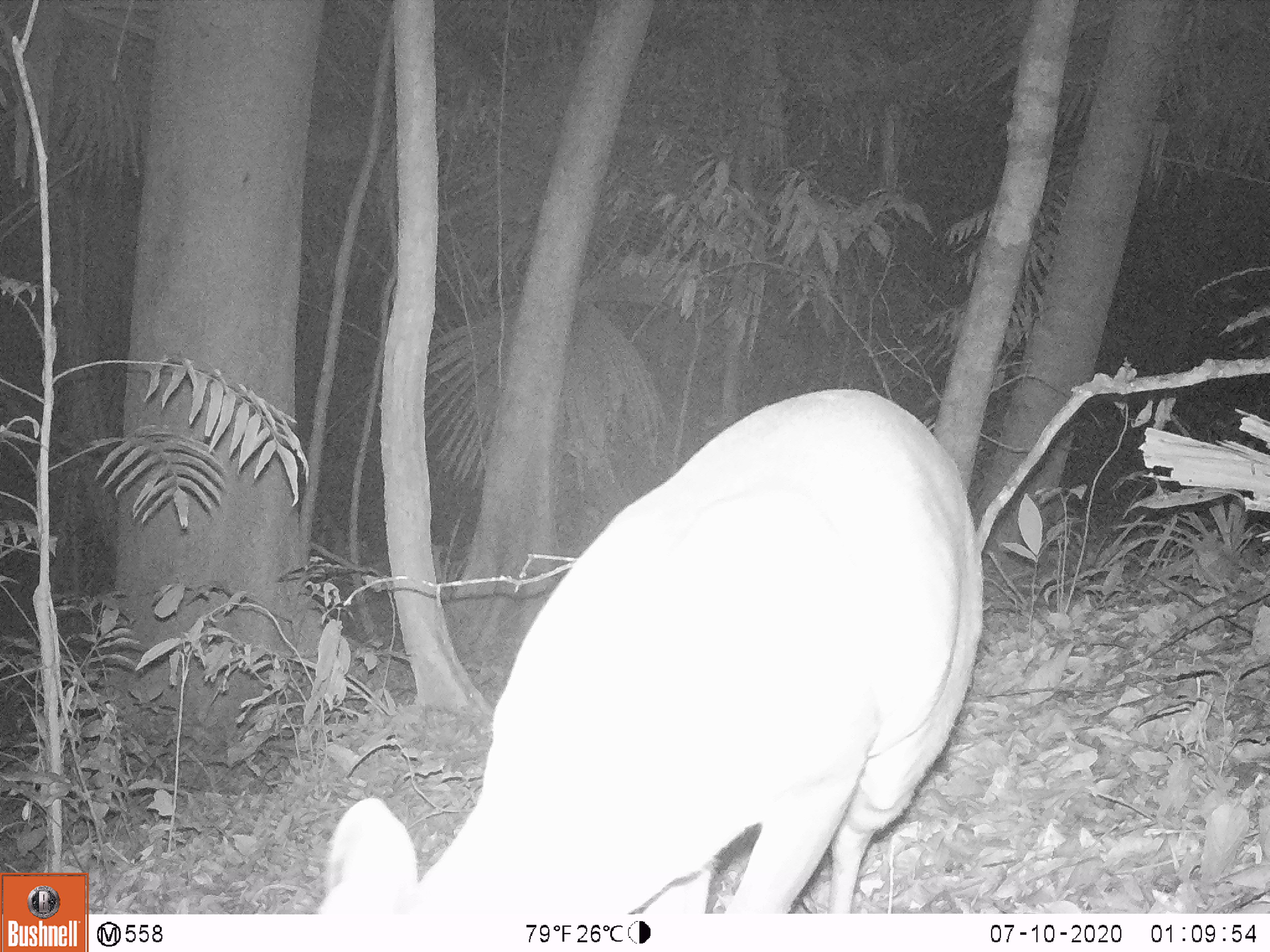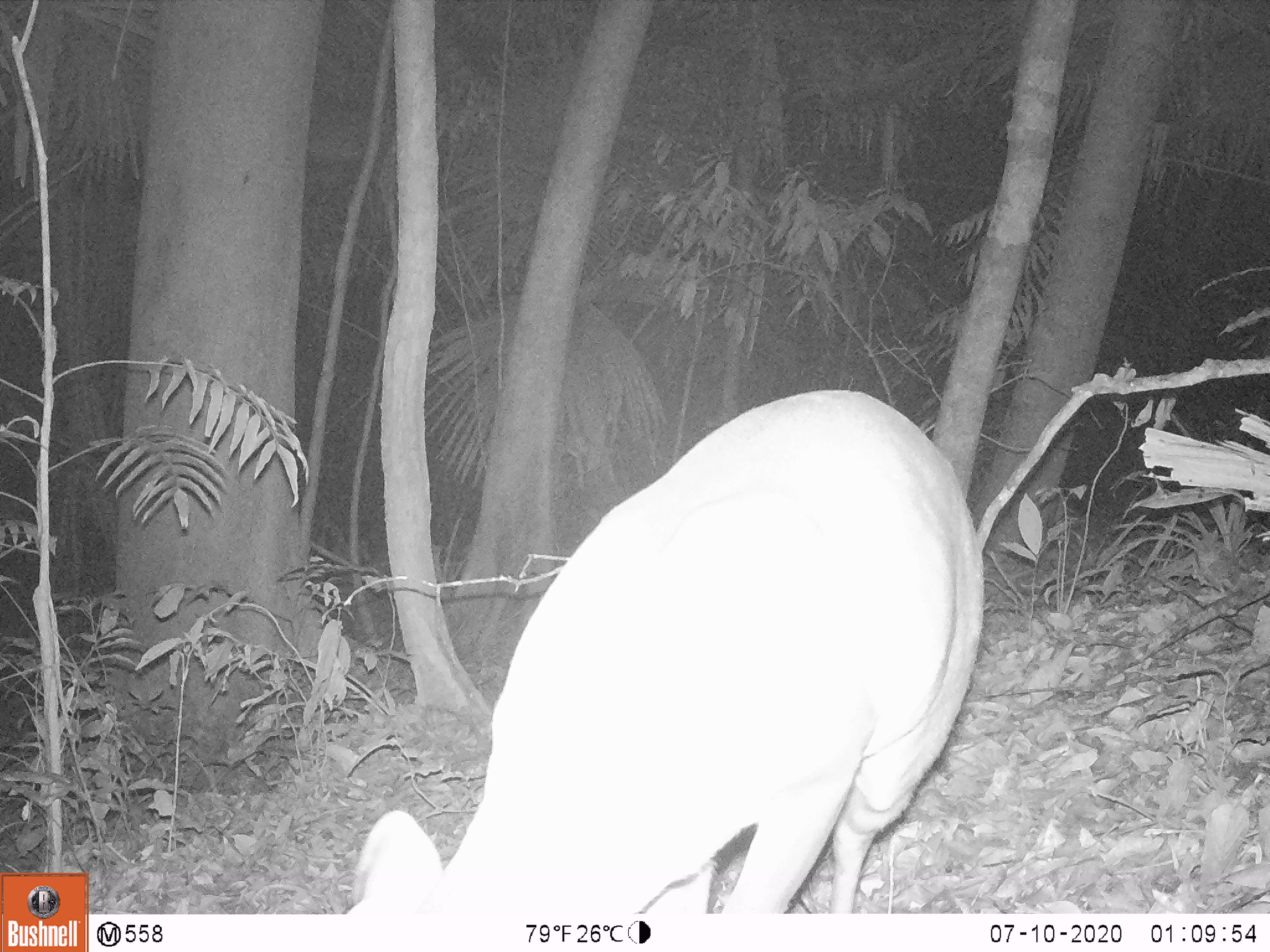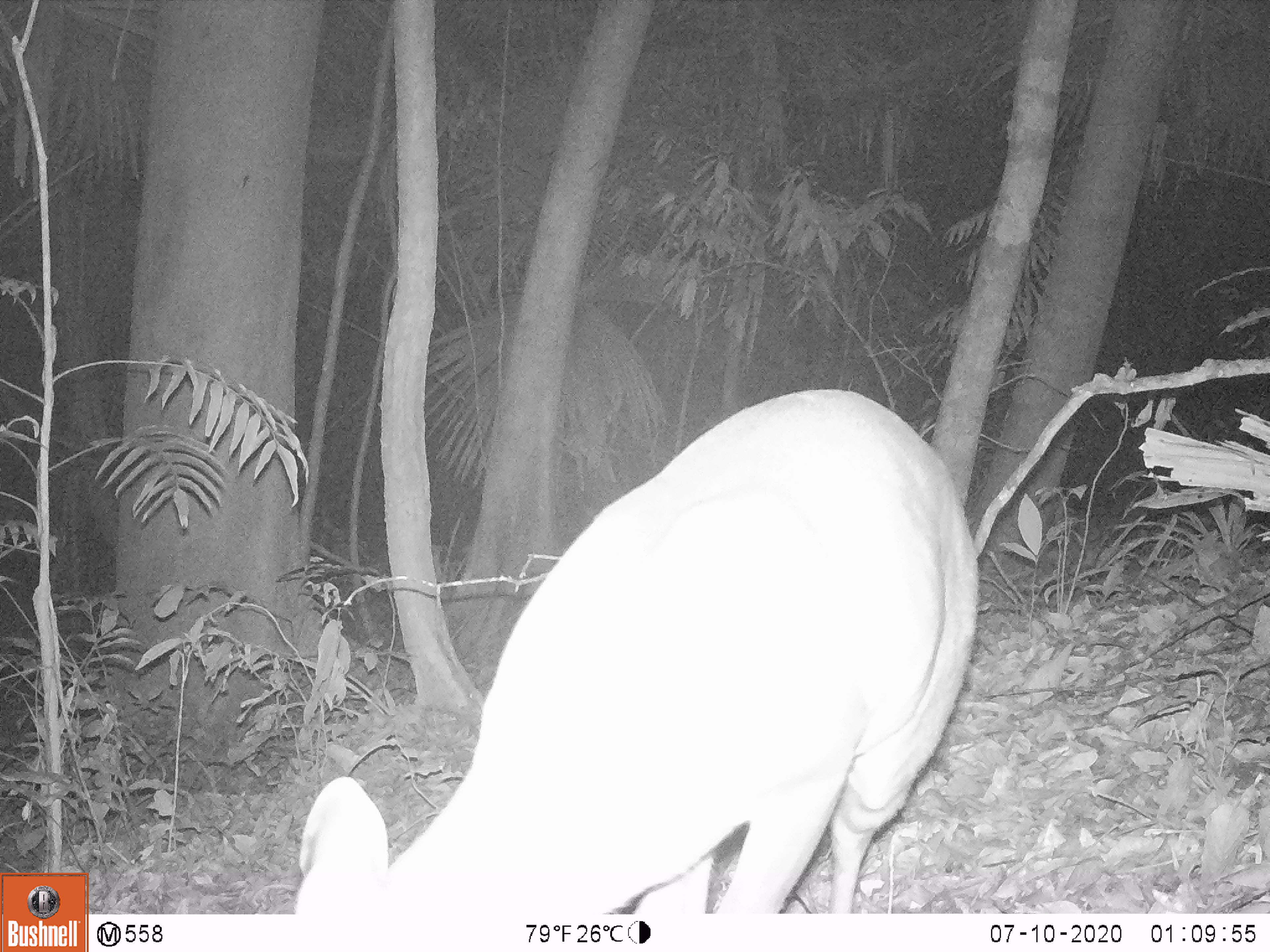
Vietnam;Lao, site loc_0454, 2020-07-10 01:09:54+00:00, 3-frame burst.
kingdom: Animalia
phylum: Chordata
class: Mammalia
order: Artiodactyla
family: Cervidae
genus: Muntiacus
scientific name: Muntiacus vuquangensis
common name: large-antlered muntjac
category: large antlered muntjac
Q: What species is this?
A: Large antlered muntjac (large-antlered muntjac) (Muntiacus vuquangensis).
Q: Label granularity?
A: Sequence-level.